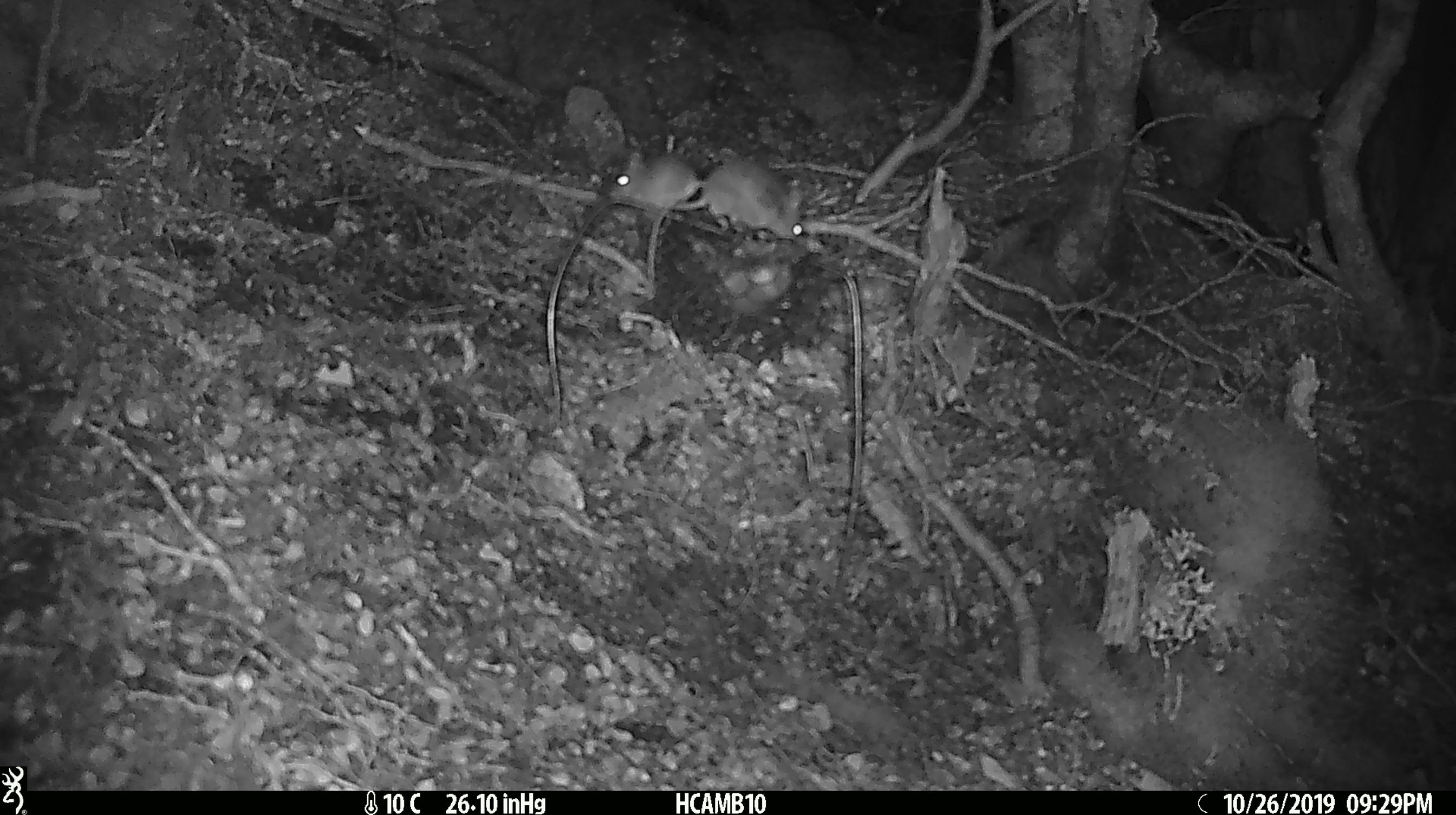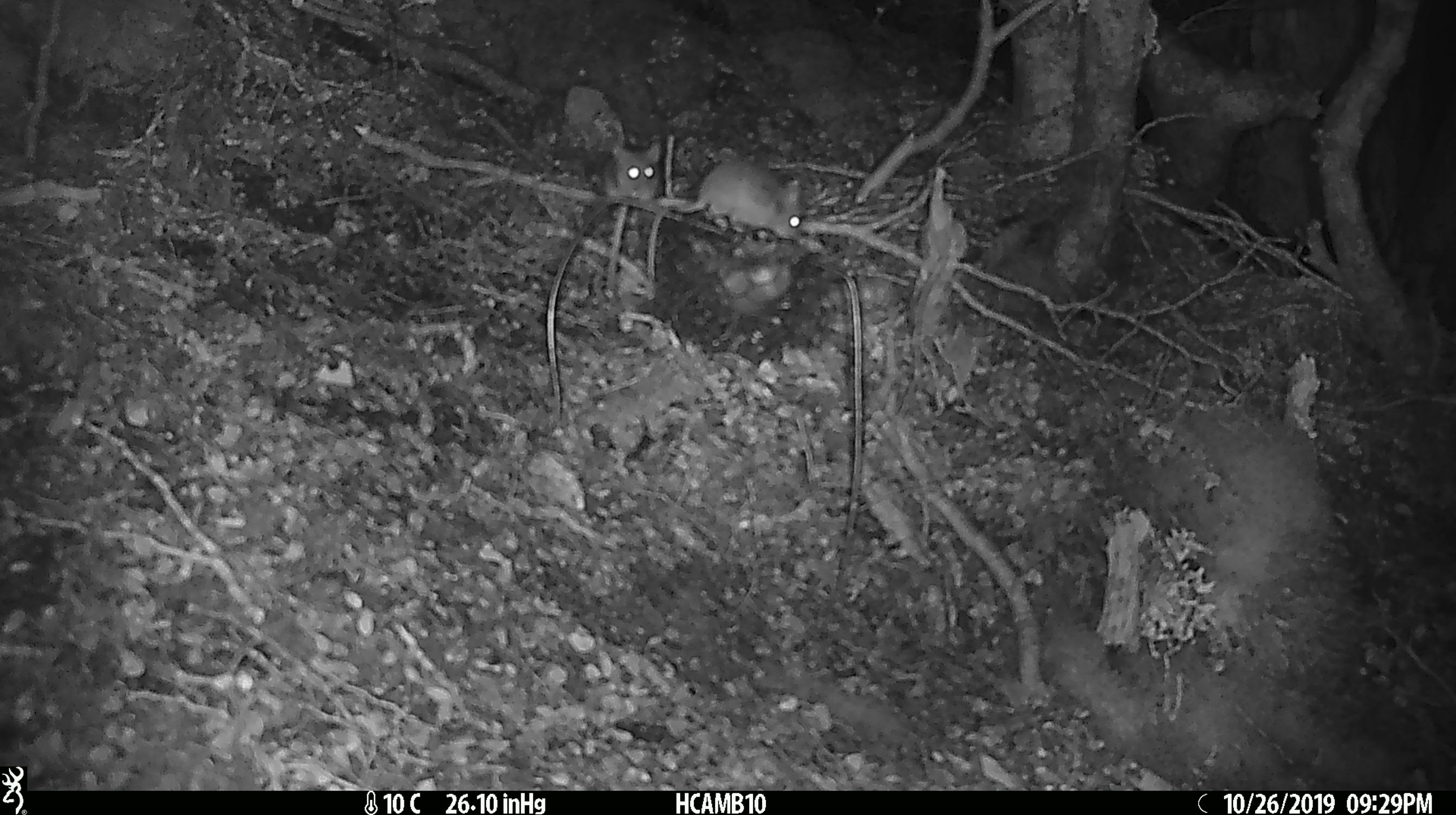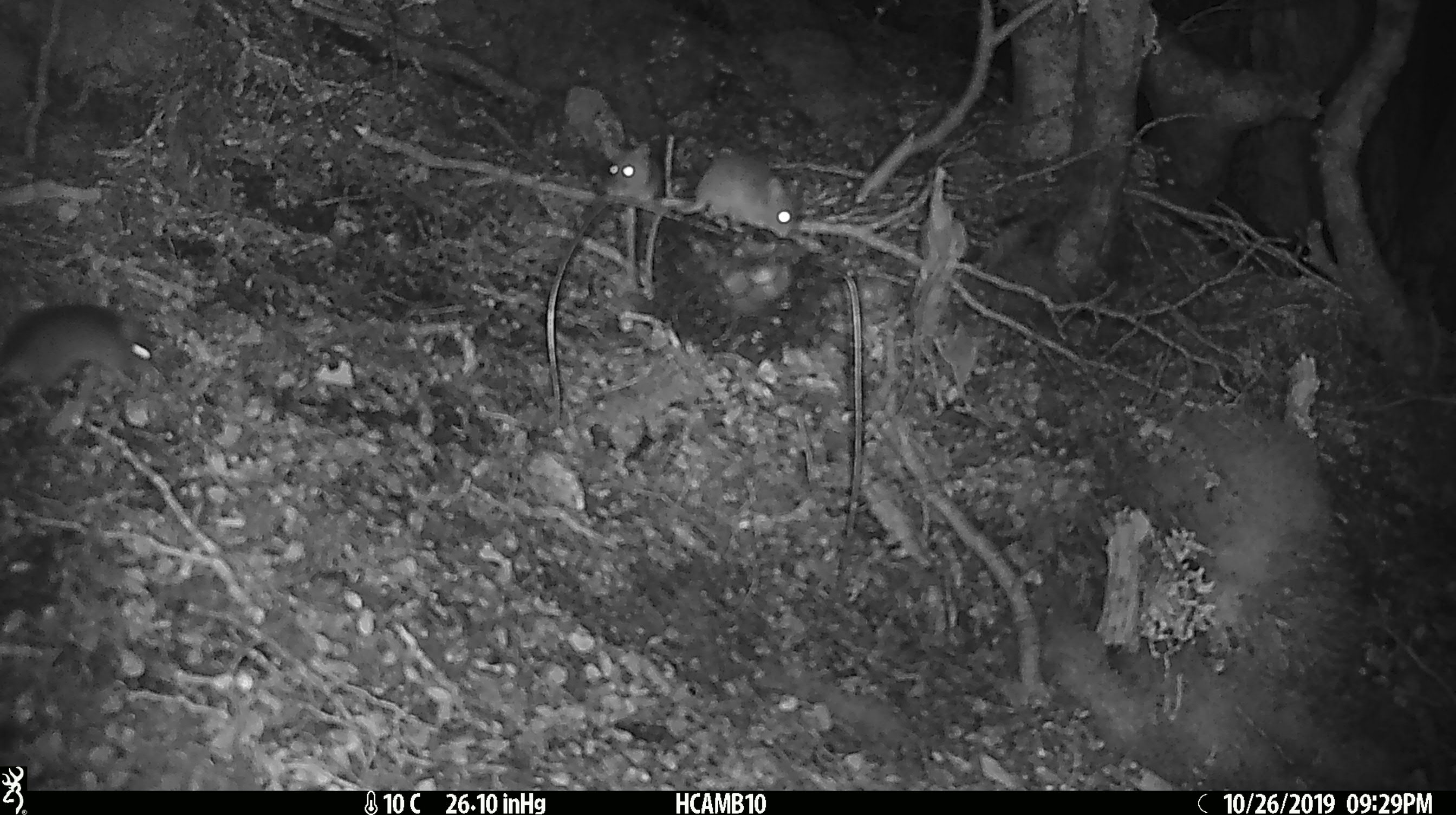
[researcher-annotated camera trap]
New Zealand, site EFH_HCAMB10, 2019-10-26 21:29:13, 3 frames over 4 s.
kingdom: Animalia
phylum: Chordata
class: Mammalia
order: Rodentia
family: Muridae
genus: Mus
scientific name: Mus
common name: mouse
Mouse (Mus).